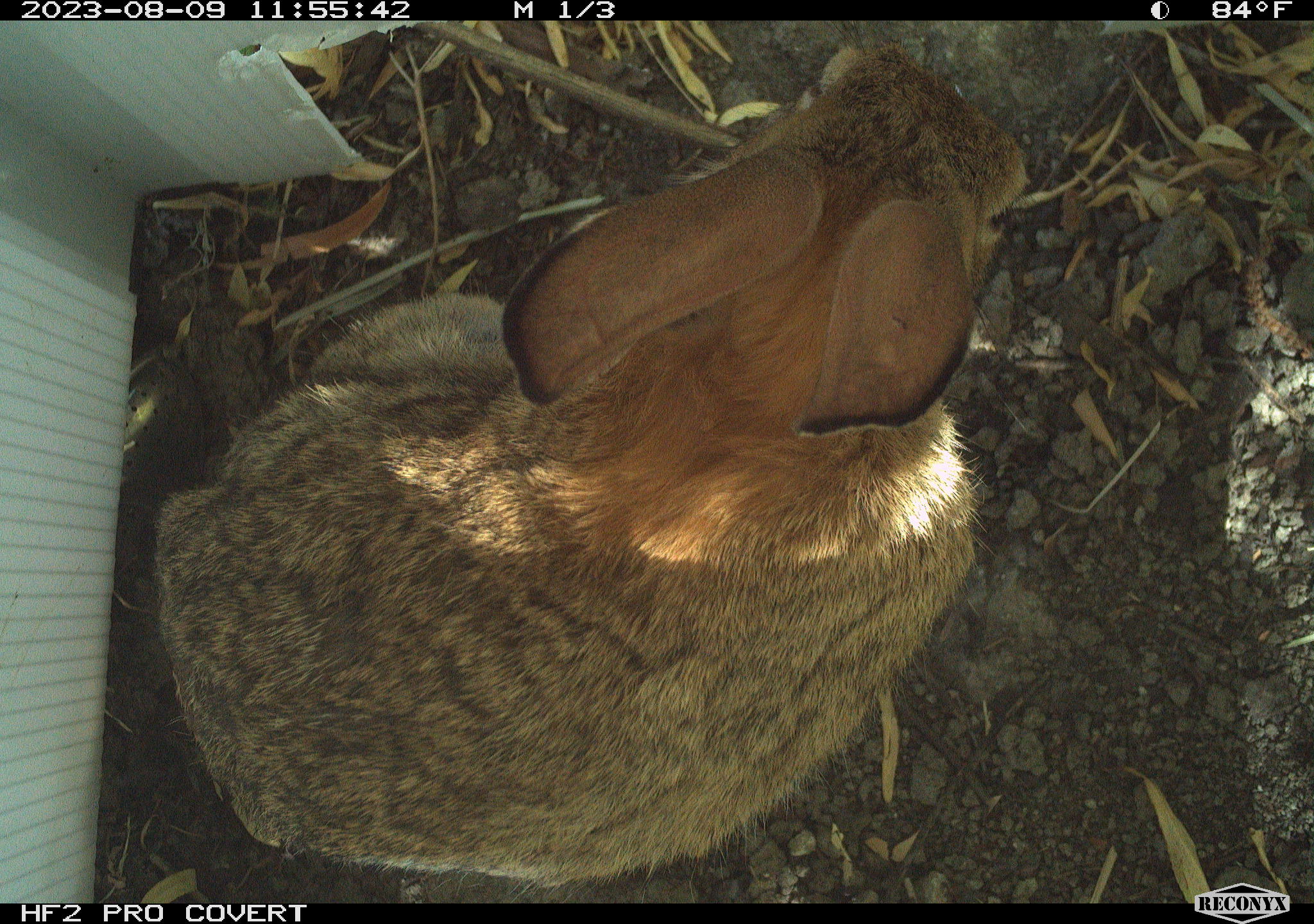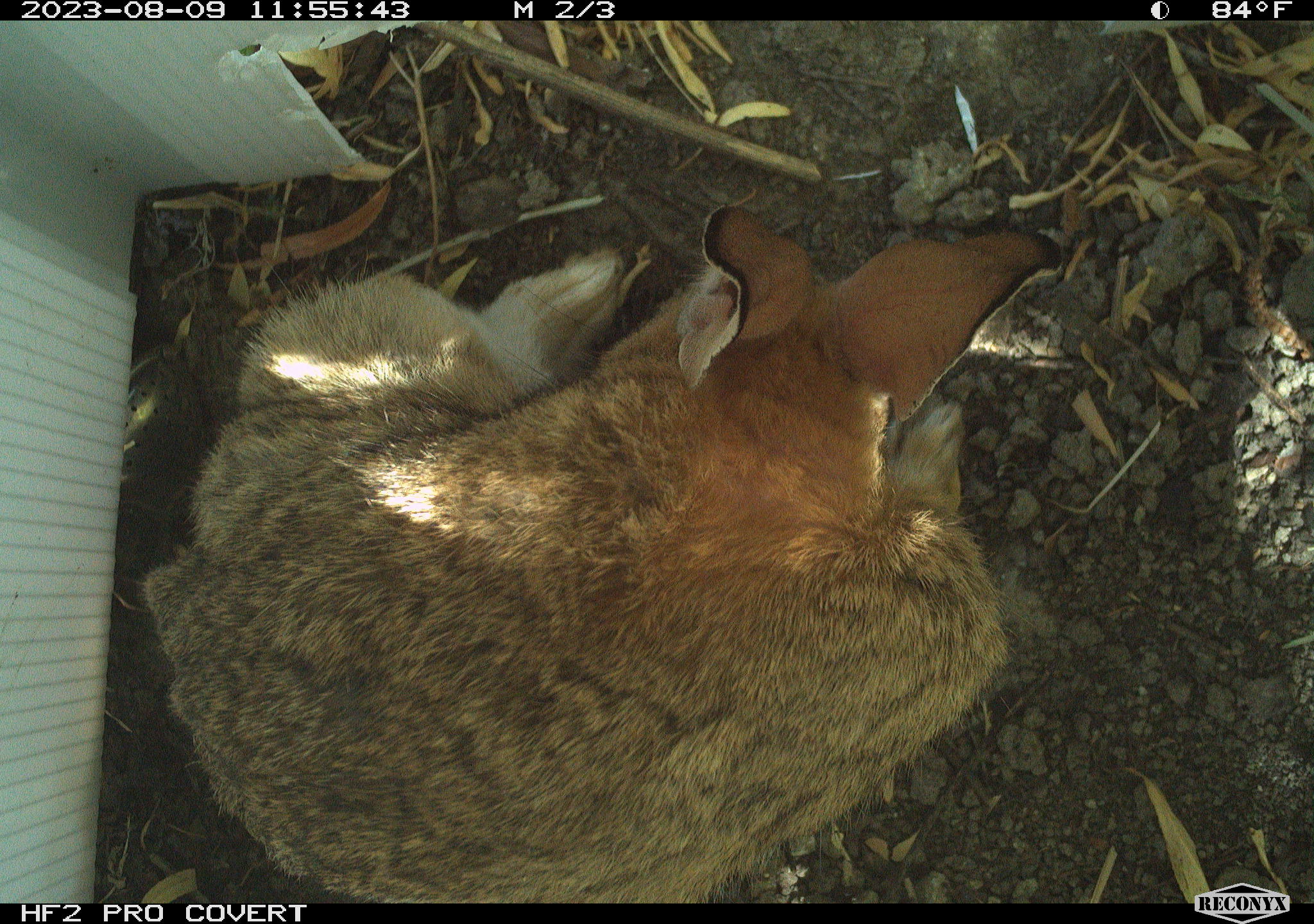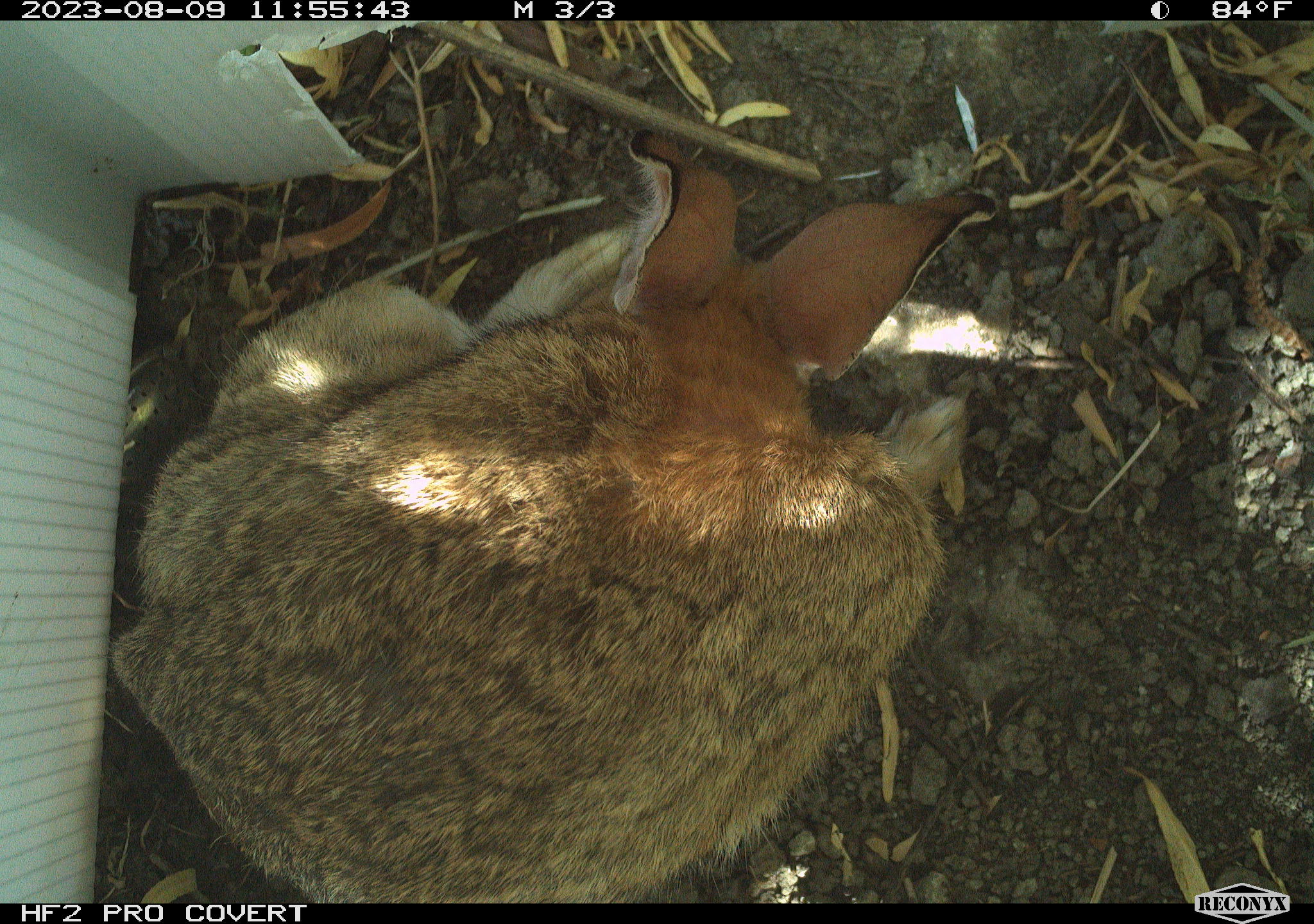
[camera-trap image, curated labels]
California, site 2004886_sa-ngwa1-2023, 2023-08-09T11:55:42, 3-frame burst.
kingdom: Animalia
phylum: Chordata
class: Mammalia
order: Lagomorpha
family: Leporidae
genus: Sylvilagus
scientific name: Sylvilagus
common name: cottontail rabbits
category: sylvilagus species